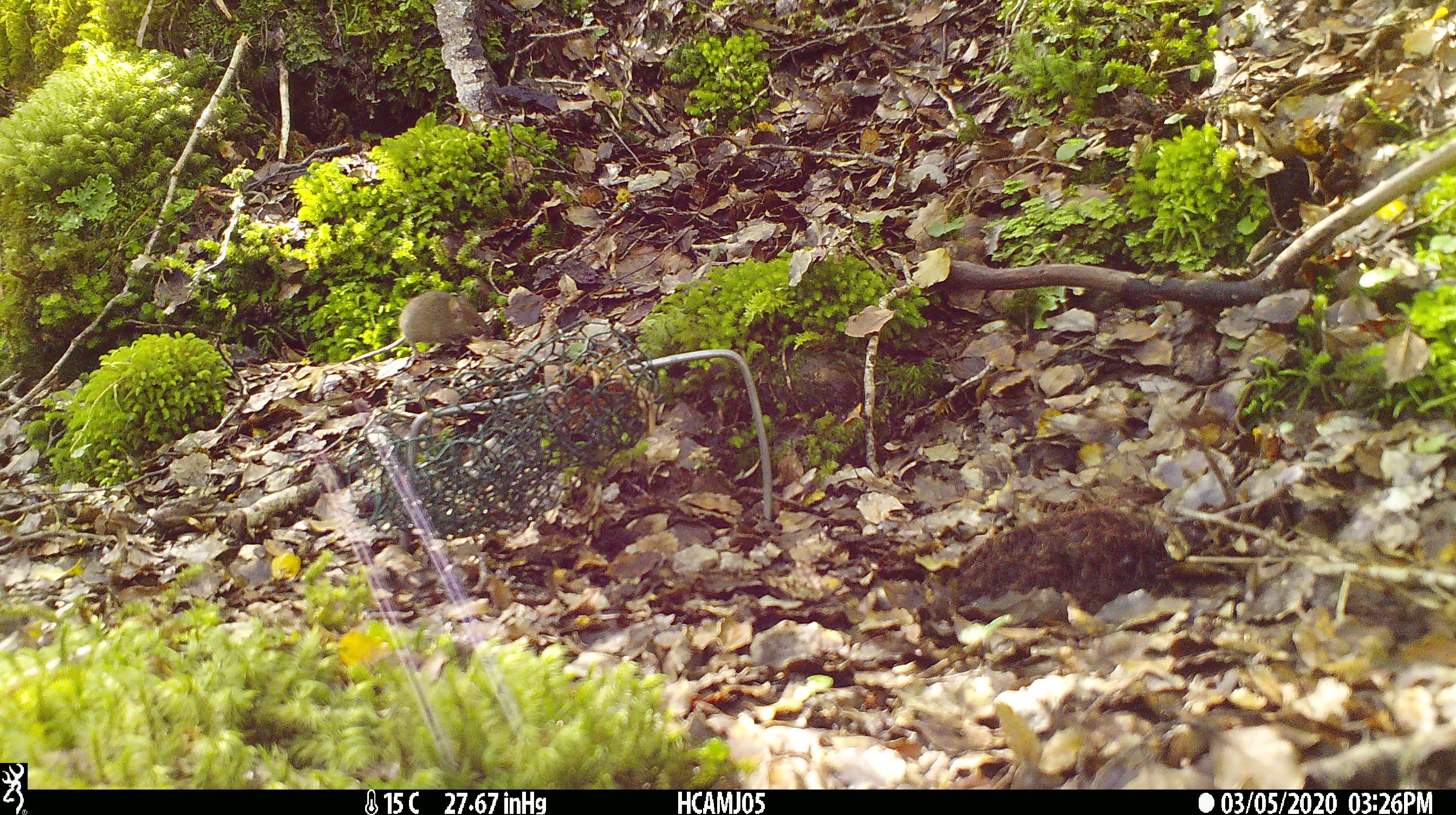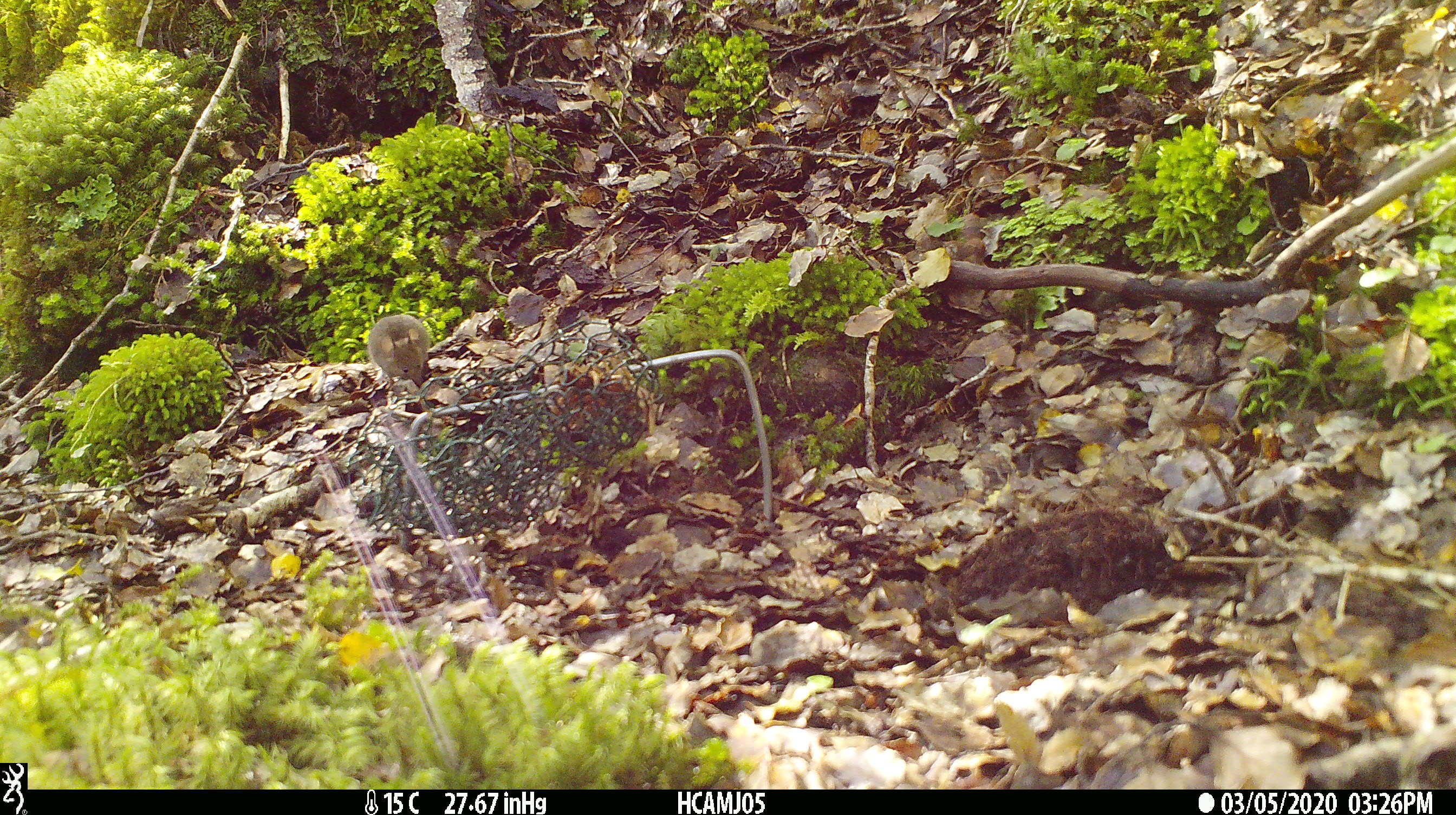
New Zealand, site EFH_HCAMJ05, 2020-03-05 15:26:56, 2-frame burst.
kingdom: Animalia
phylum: Chordata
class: Mammalia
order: Rodentia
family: Muridae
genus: Mus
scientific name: Mus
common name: mouse